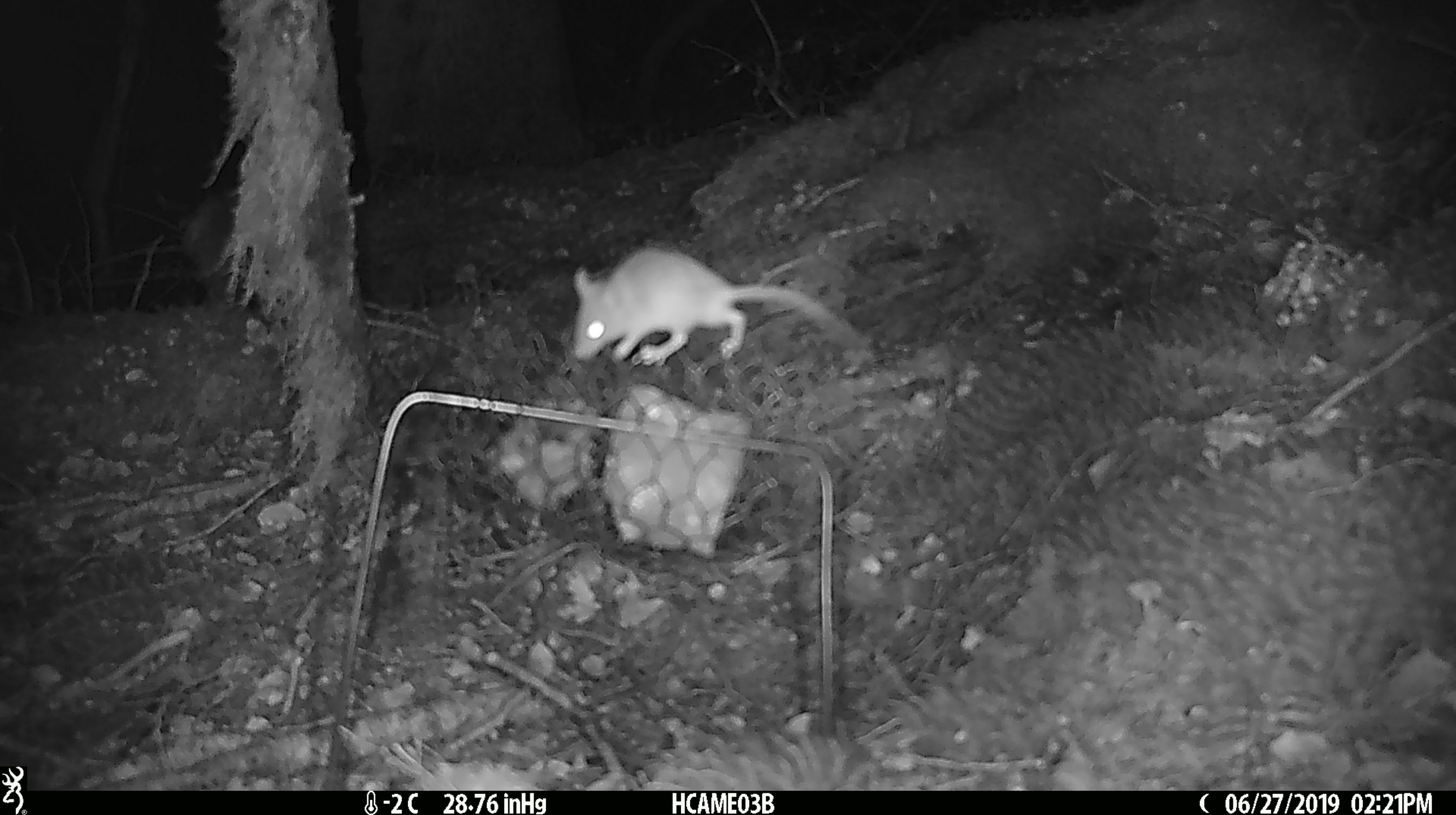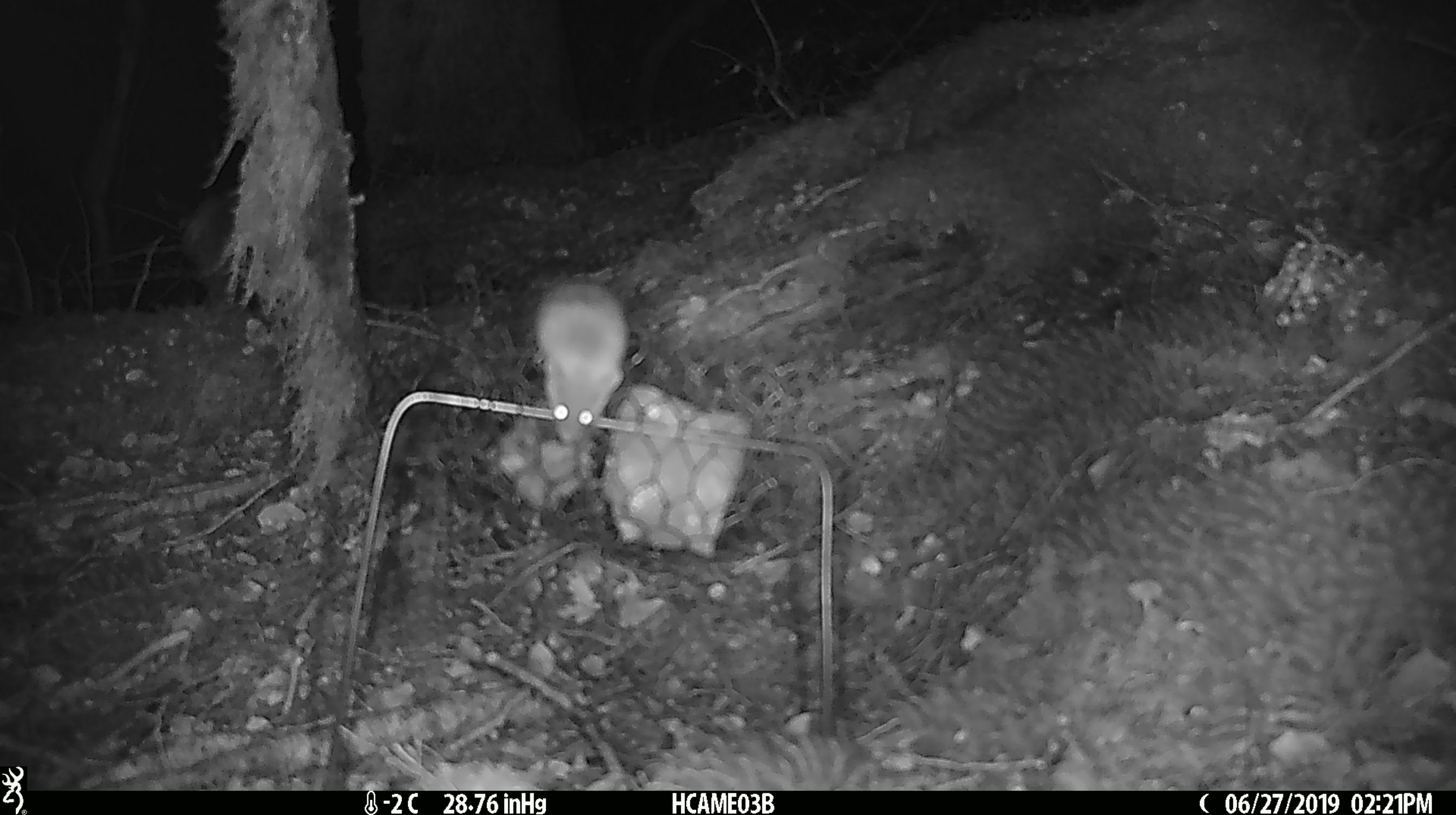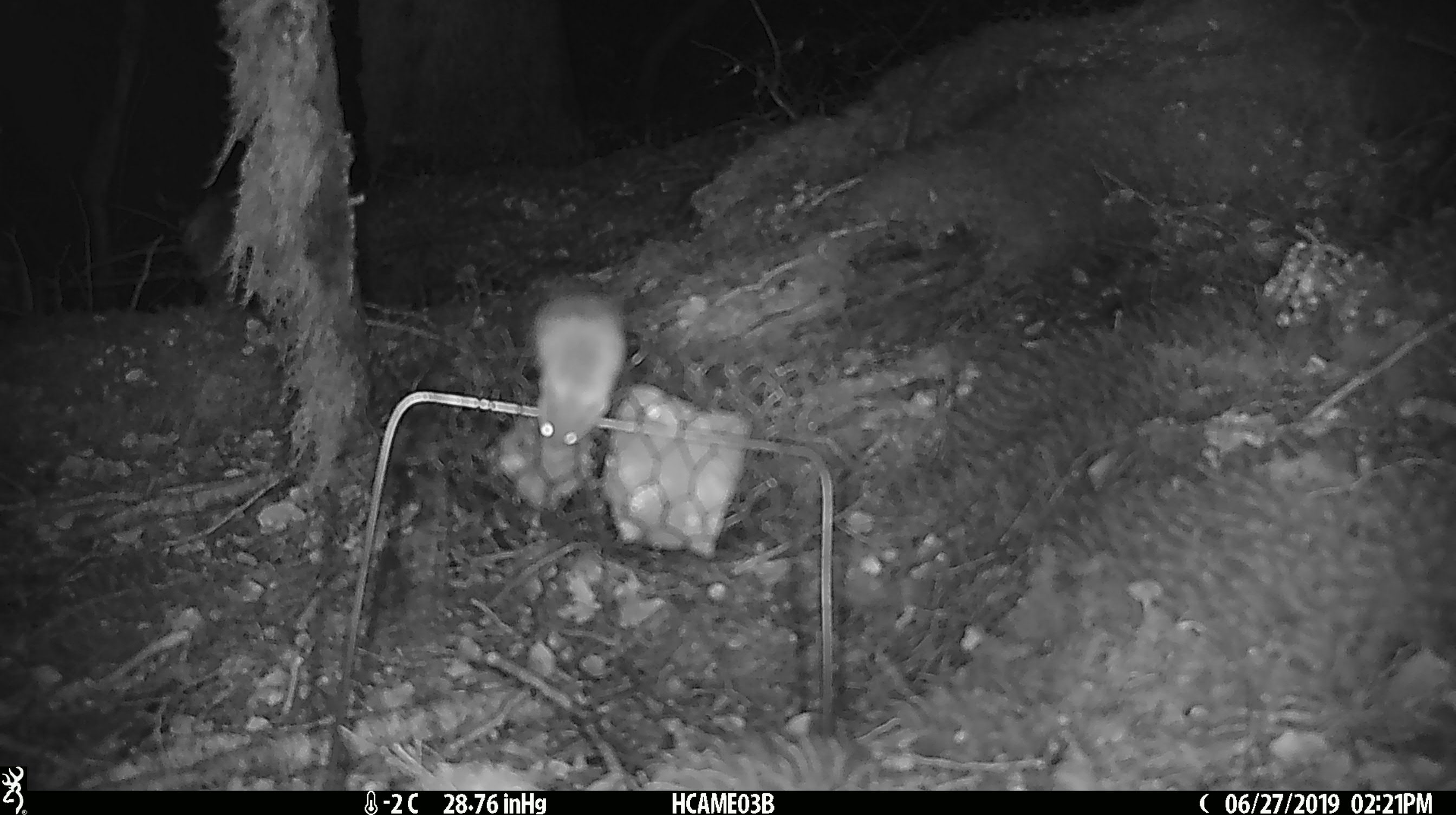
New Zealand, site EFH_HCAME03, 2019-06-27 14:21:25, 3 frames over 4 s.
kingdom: Animalia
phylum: Chordata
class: Mammalia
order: Rodentia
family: Muridae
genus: Mus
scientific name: Mus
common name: mouse